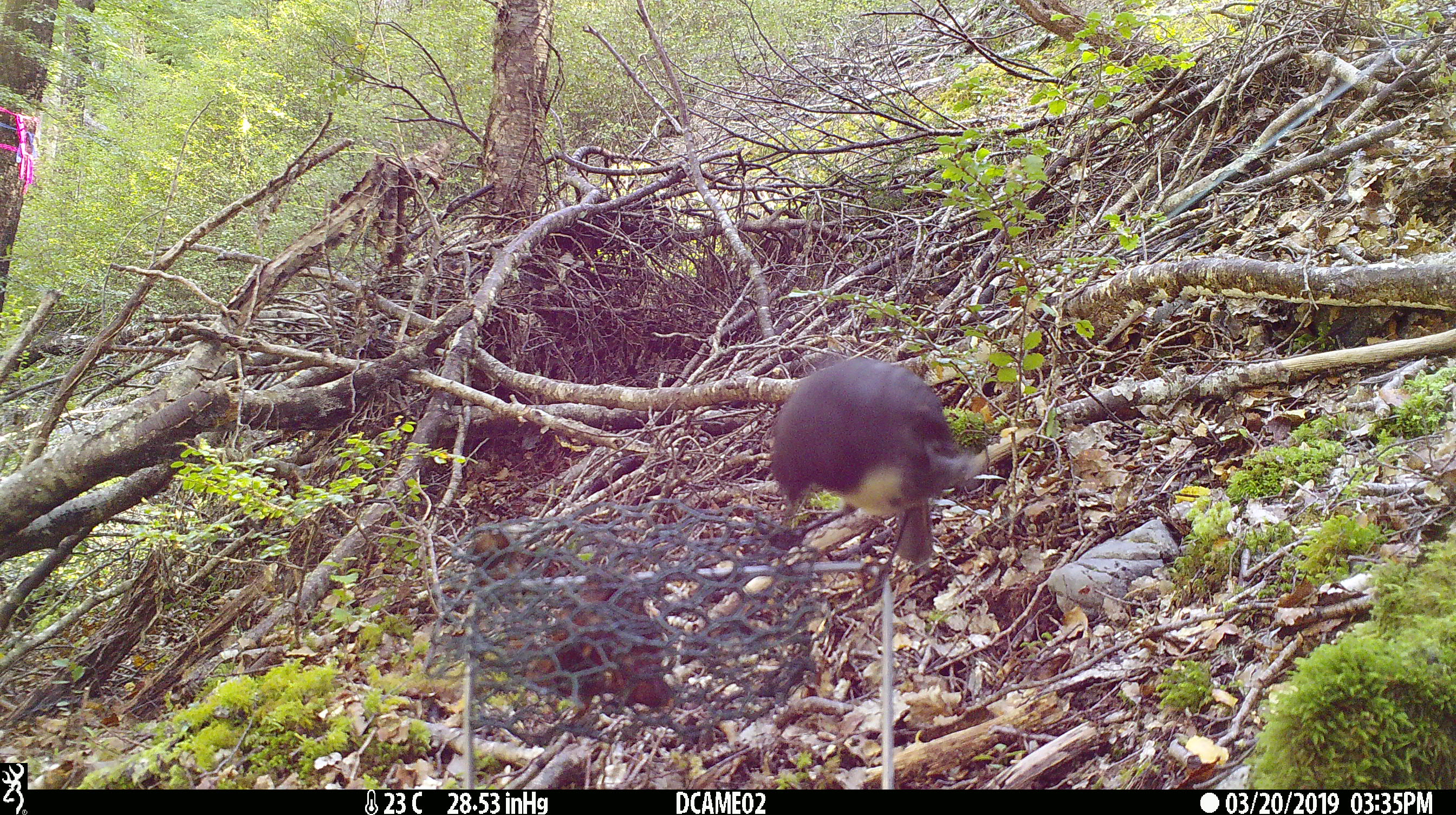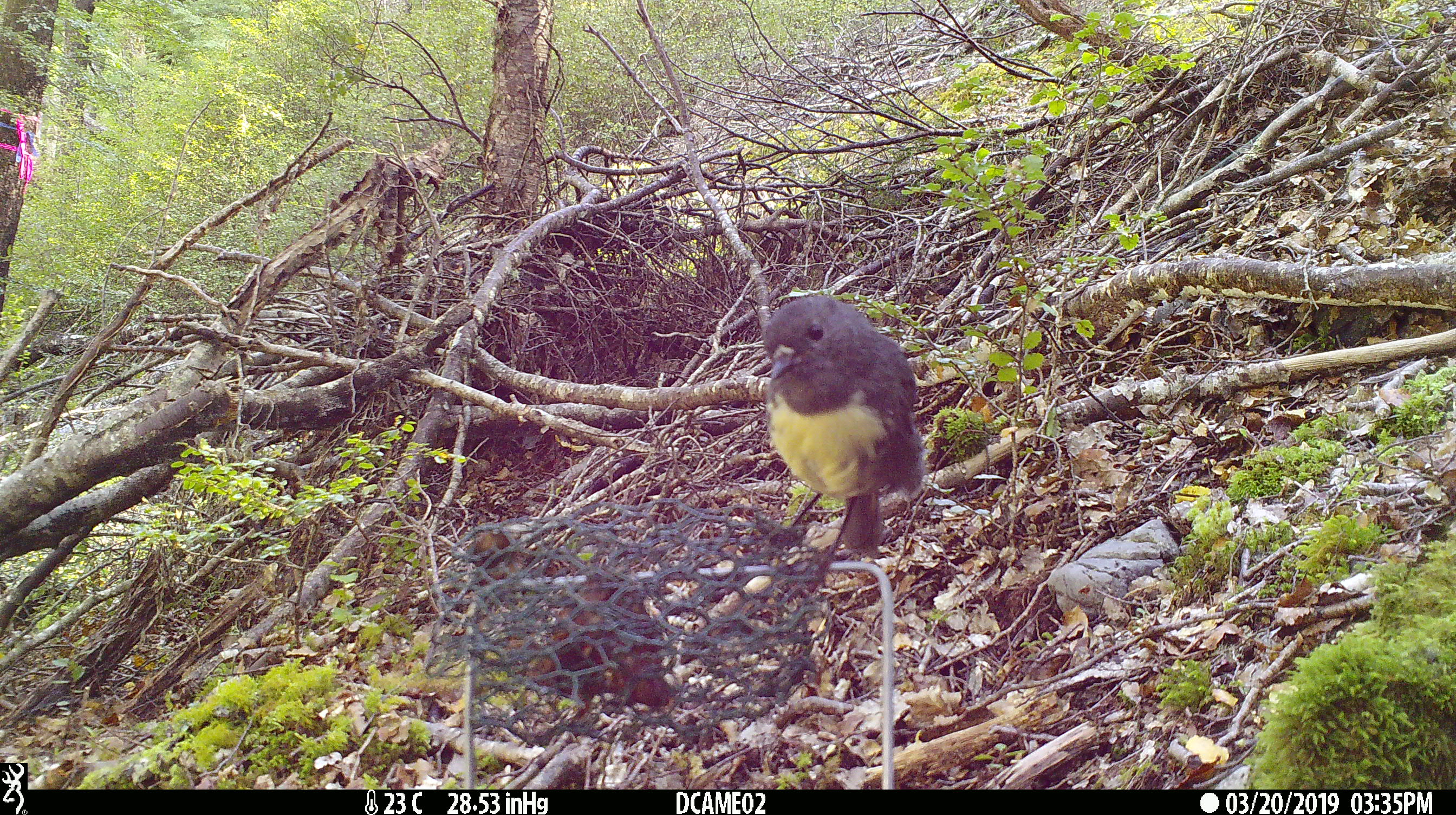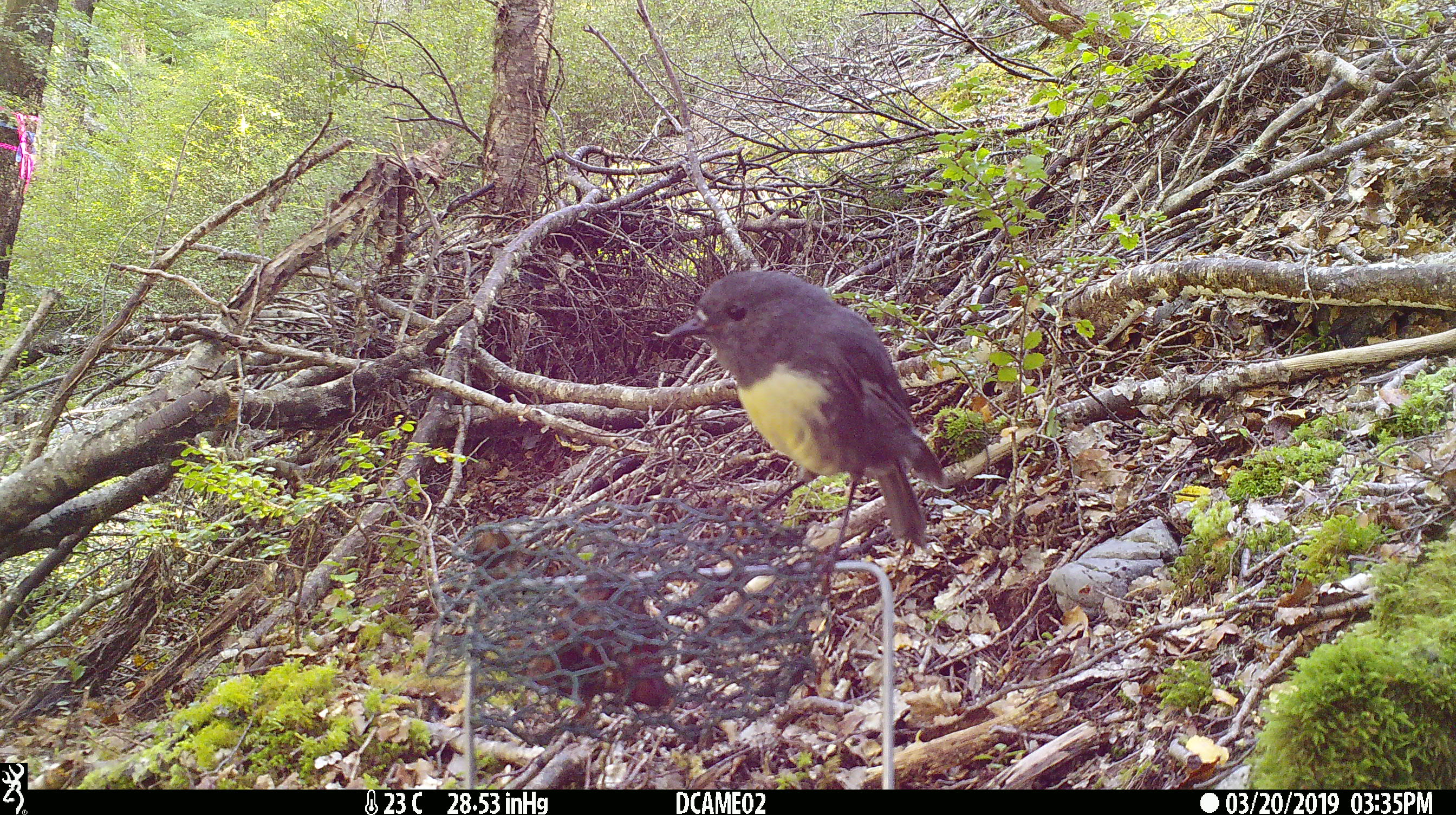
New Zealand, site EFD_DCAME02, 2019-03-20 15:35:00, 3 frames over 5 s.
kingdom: Animalia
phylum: Chordata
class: Aves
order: Passeriformes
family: Petroicidae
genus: Petroica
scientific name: Petroica australis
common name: new zealand robin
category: robin